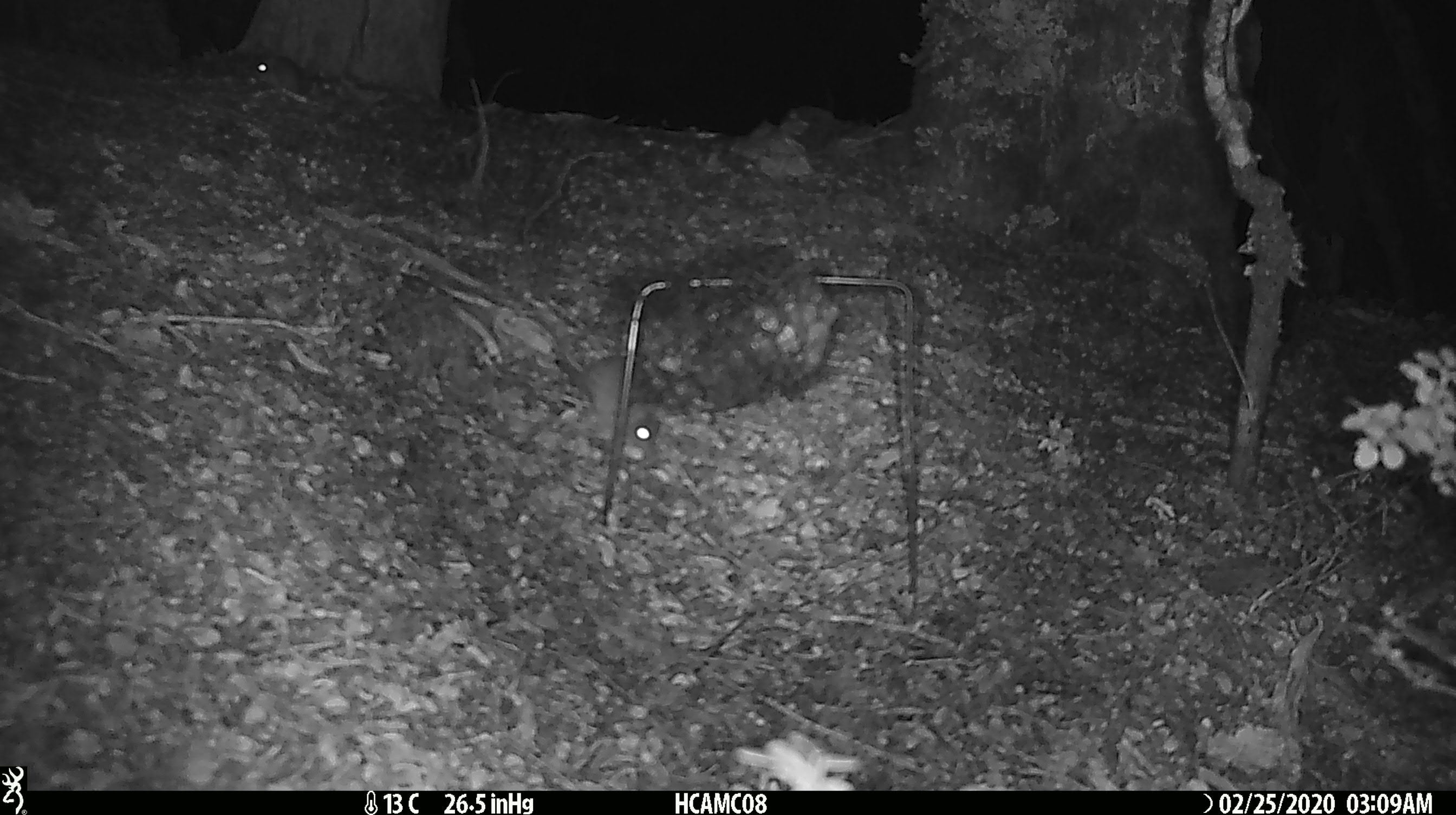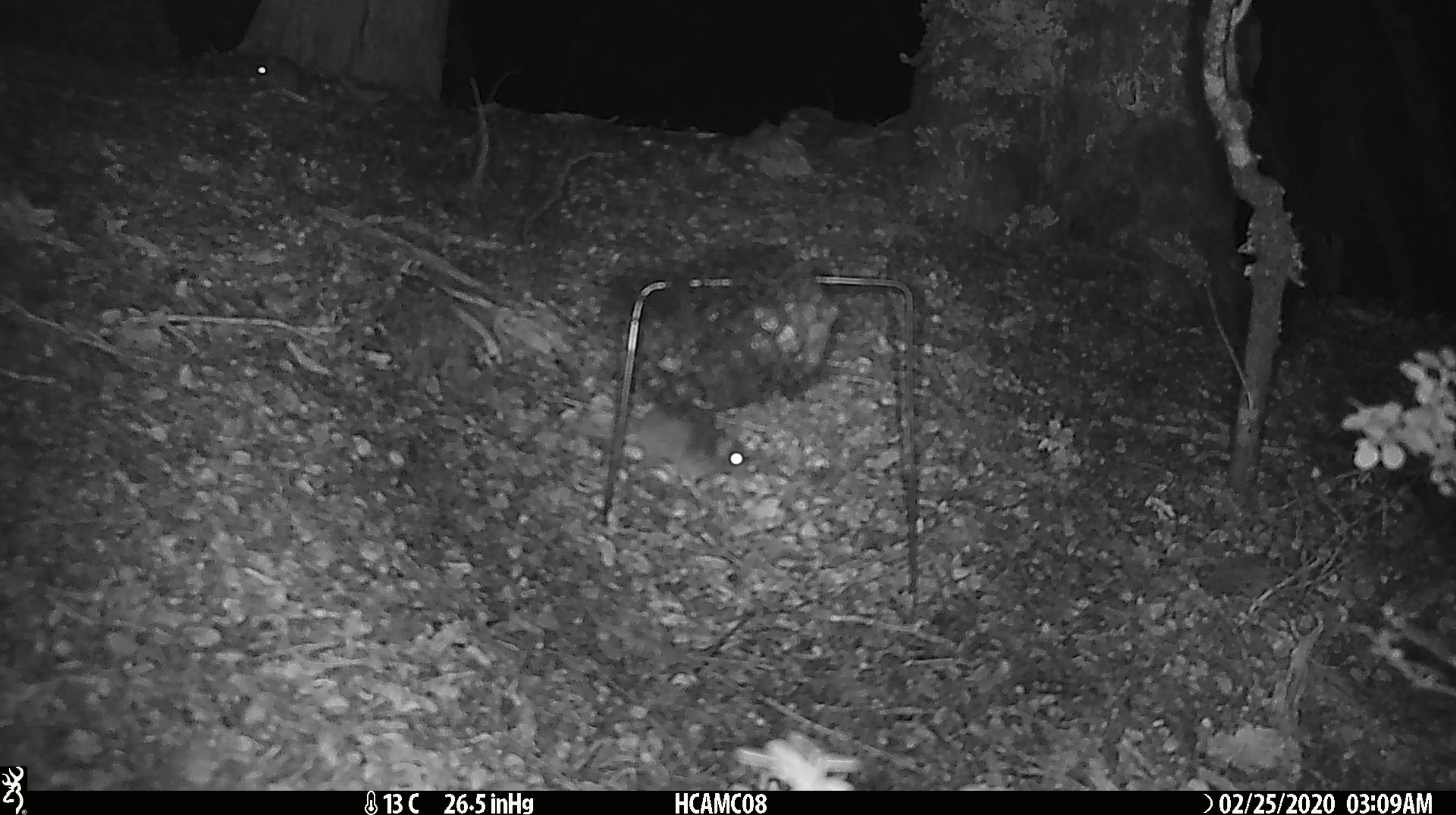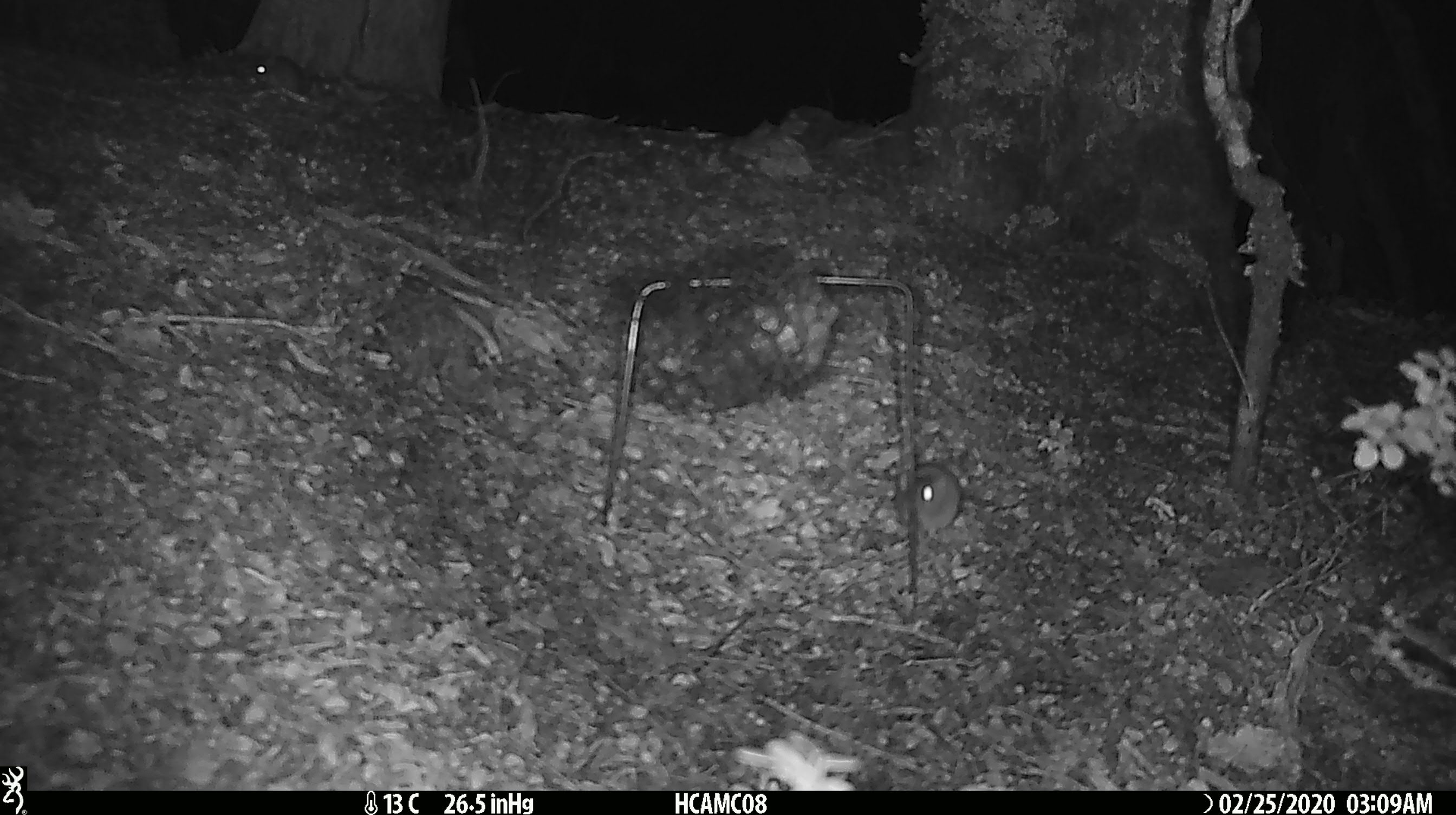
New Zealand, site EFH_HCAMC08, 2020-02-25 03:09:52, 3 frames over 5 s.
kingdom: Animalia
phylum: Chordata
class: Mammalia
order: Rodentia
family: Muridae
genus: Mus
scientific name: Mus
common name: mouse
Mouse (Mus).